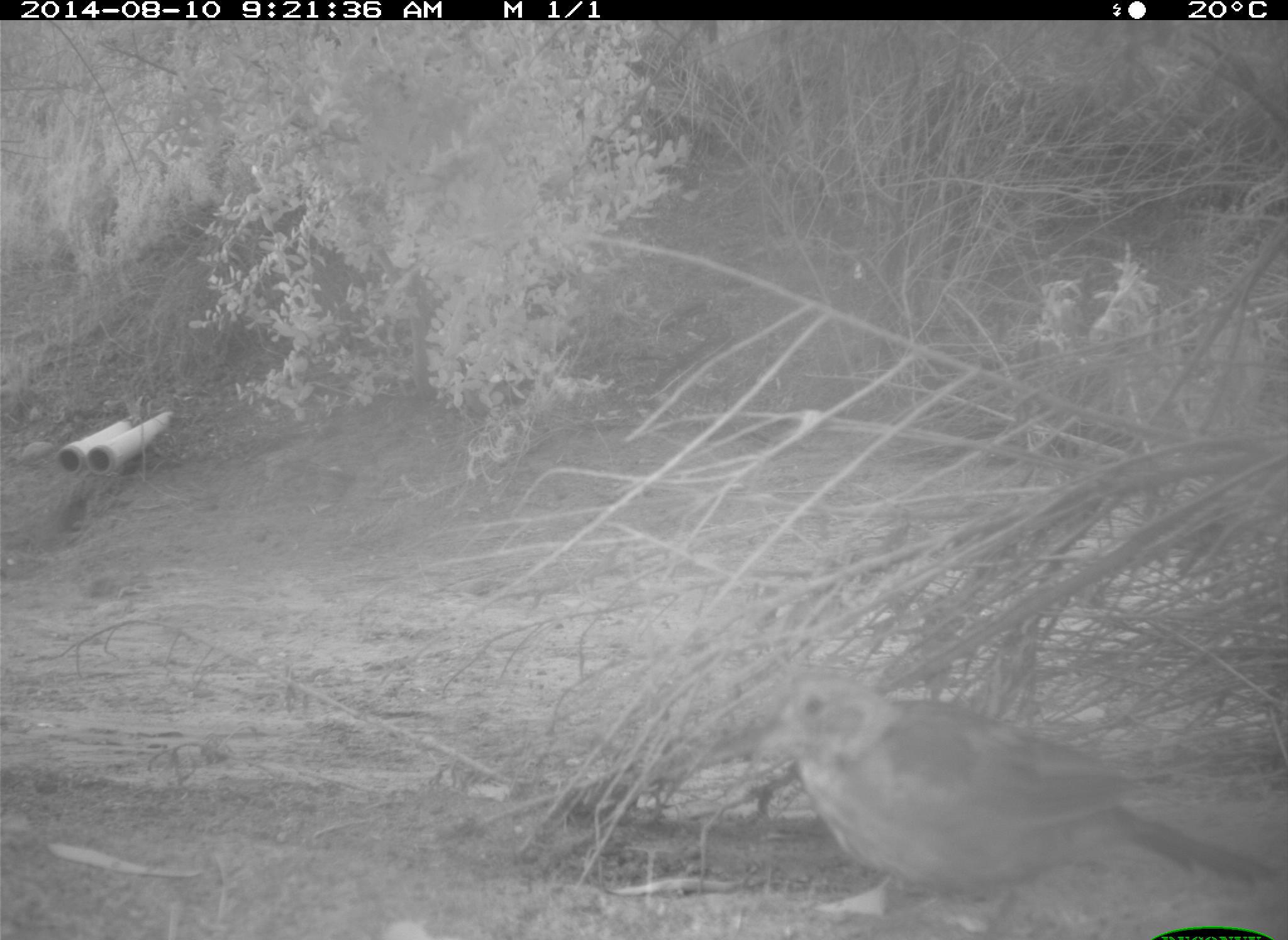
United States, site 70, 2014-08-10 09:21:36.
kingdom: Animalia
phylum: Chordata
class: Aves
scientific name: Aves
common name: bird